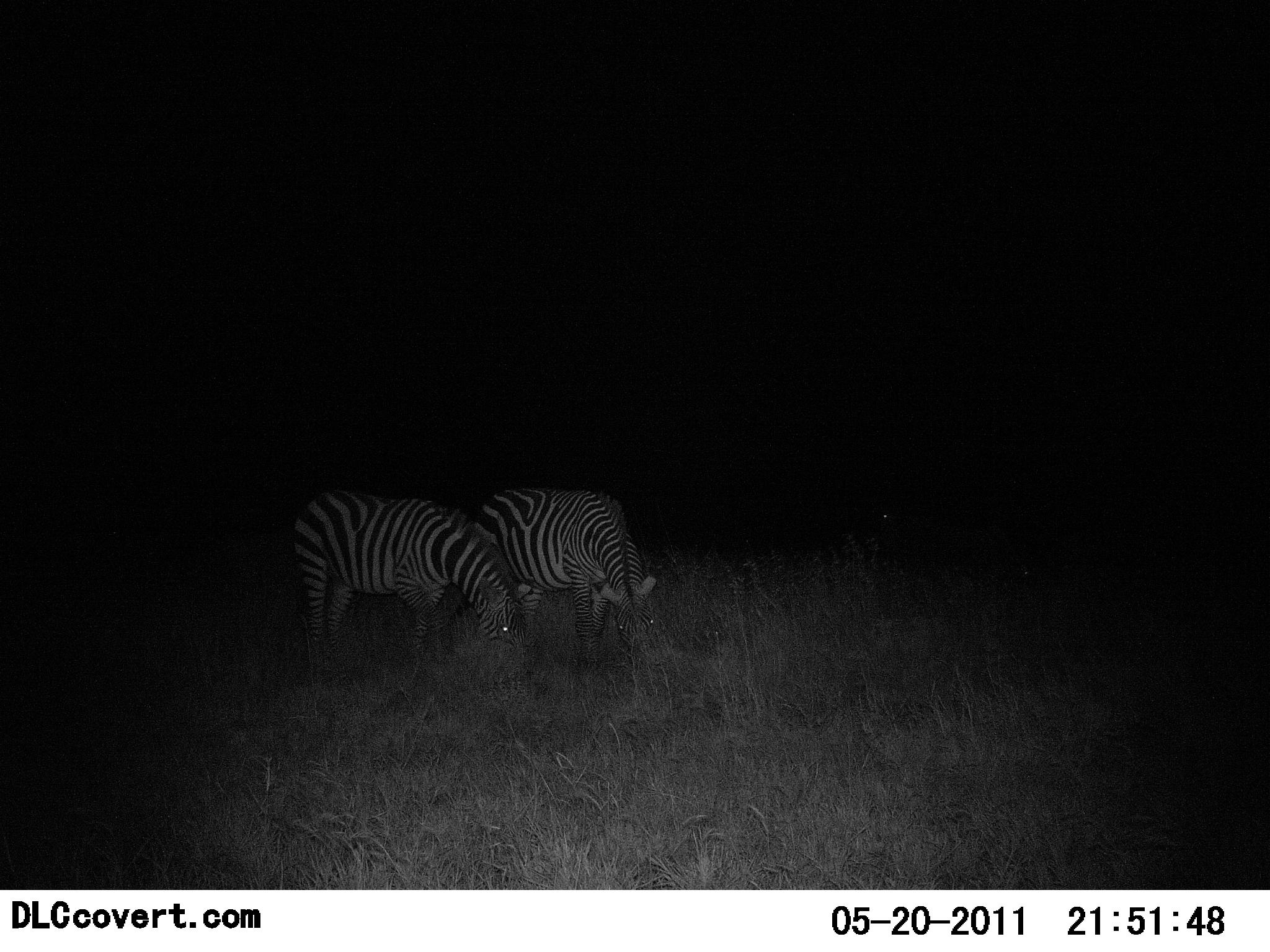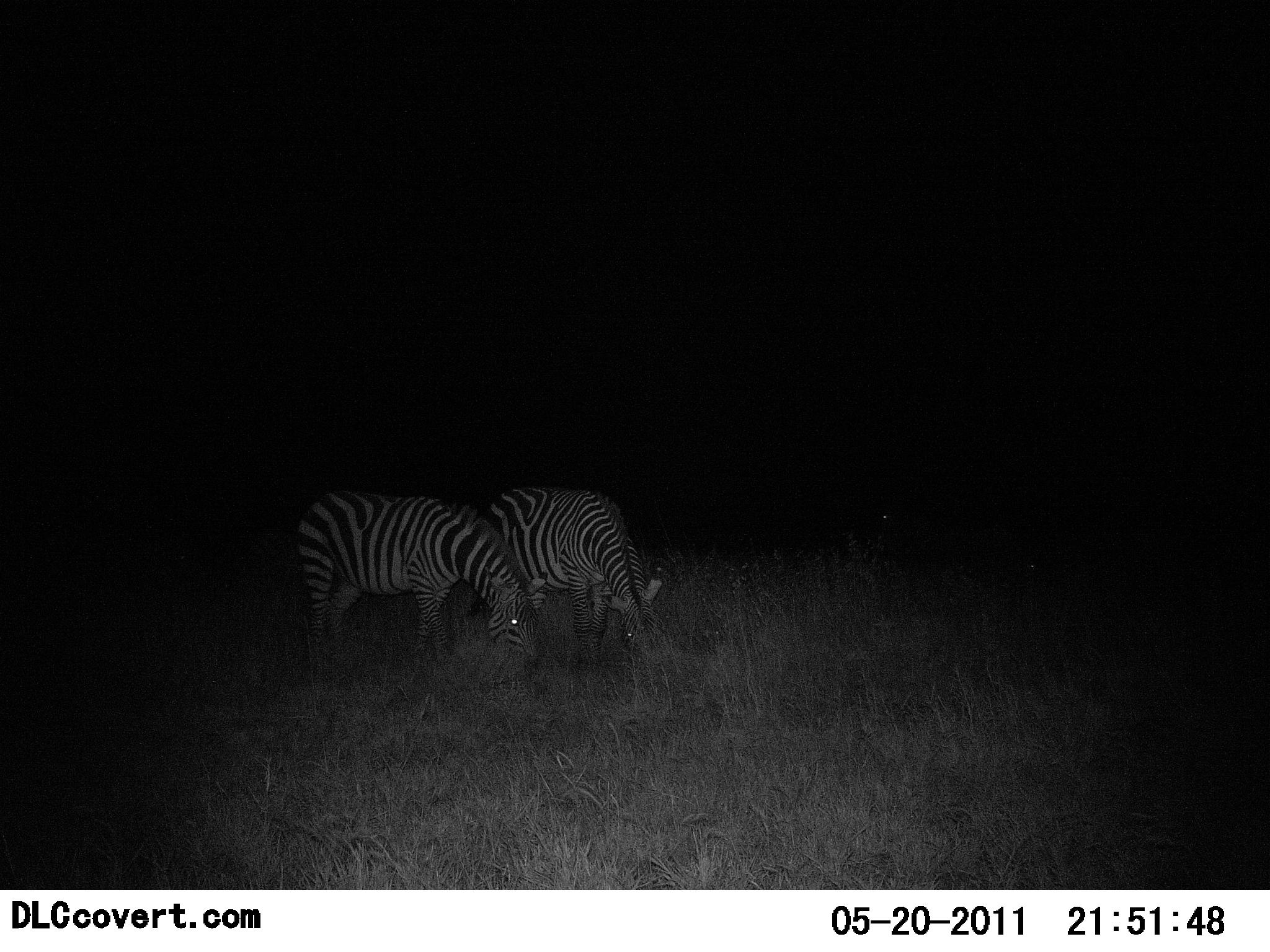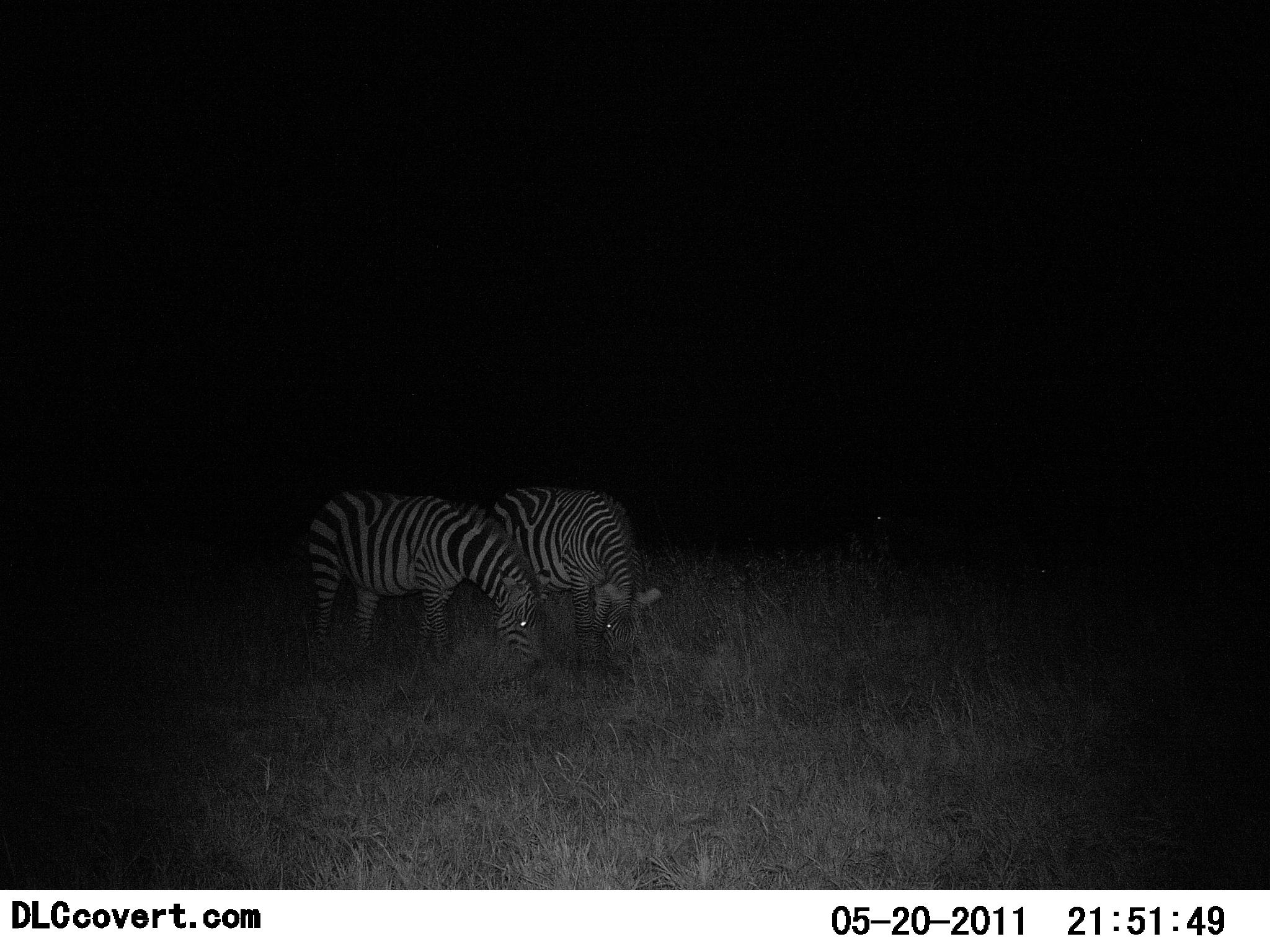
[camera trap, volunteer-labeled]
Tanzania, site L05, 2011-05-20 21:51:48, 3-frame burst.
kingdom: Animalia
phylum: Chordata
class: Mammalia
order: Perissodactyla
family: Equidae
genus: Equus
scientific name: Equus quagga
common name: plains zebra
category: zebra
Zebra (plains zebra) (Equus quagga), count 2. Behavior (volunteer vote fractions): standing 0%, resting 0%, moving 9%, interacting 0%. Young present (vote fraction): 0%. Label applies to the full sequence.